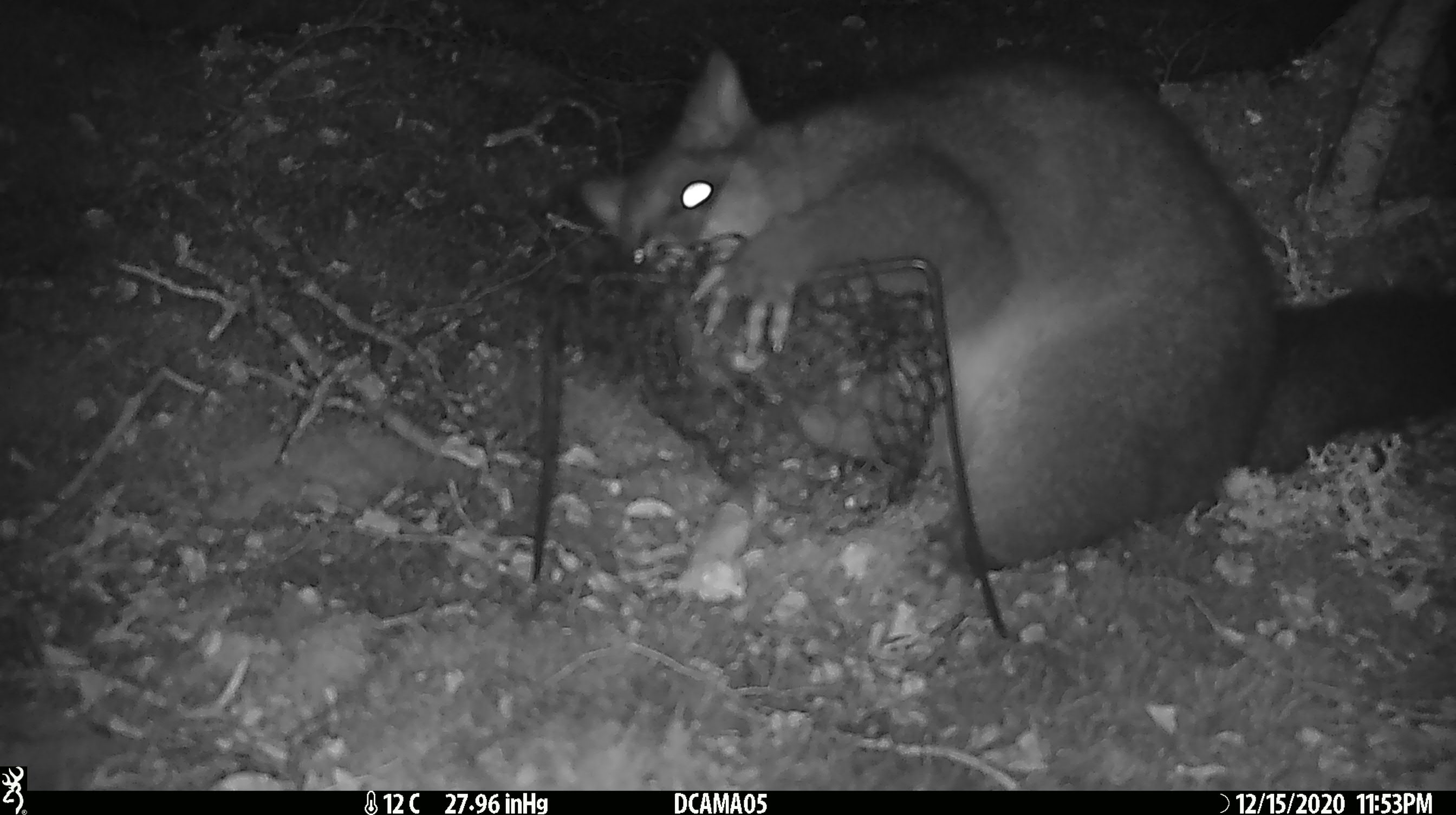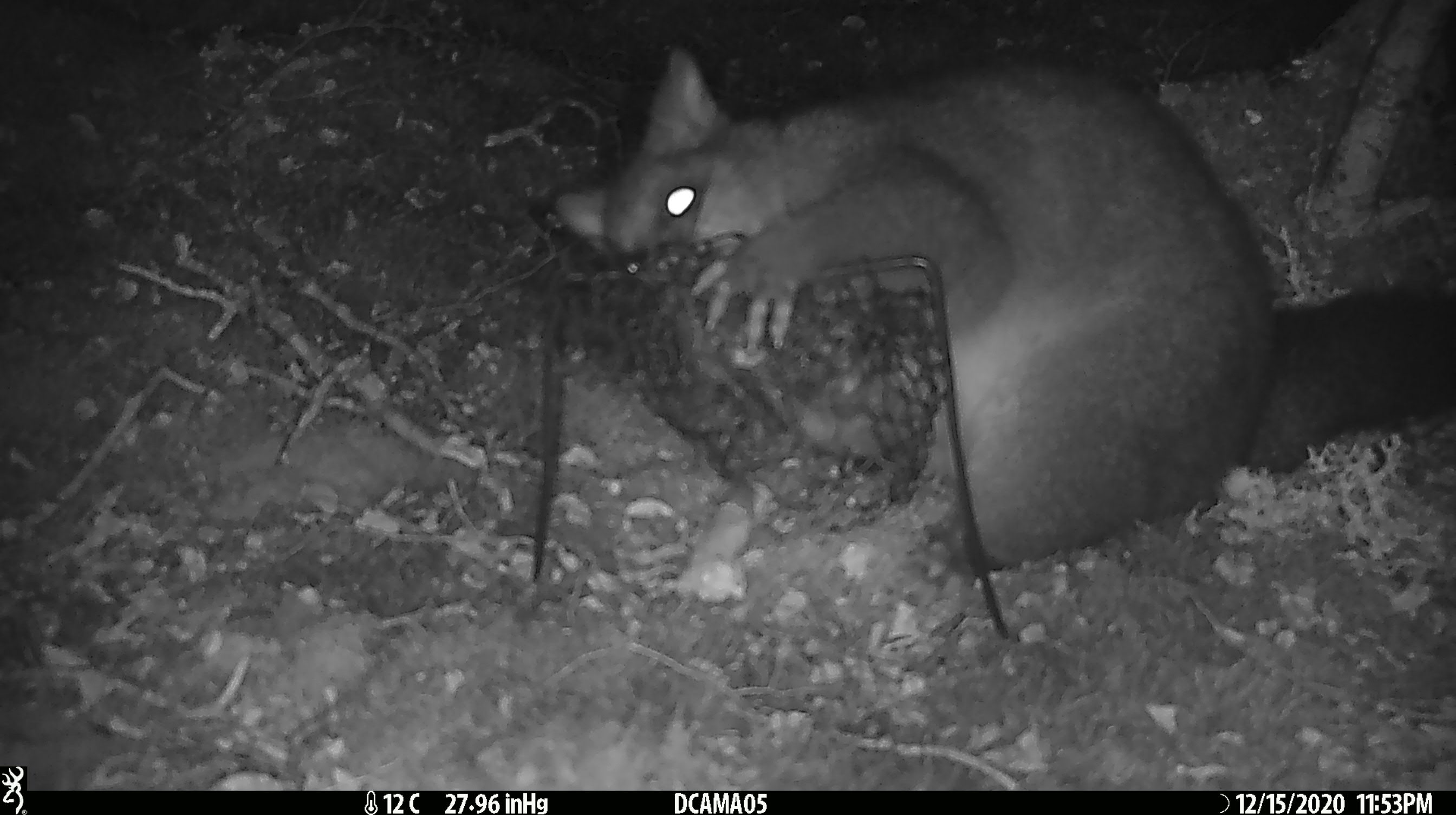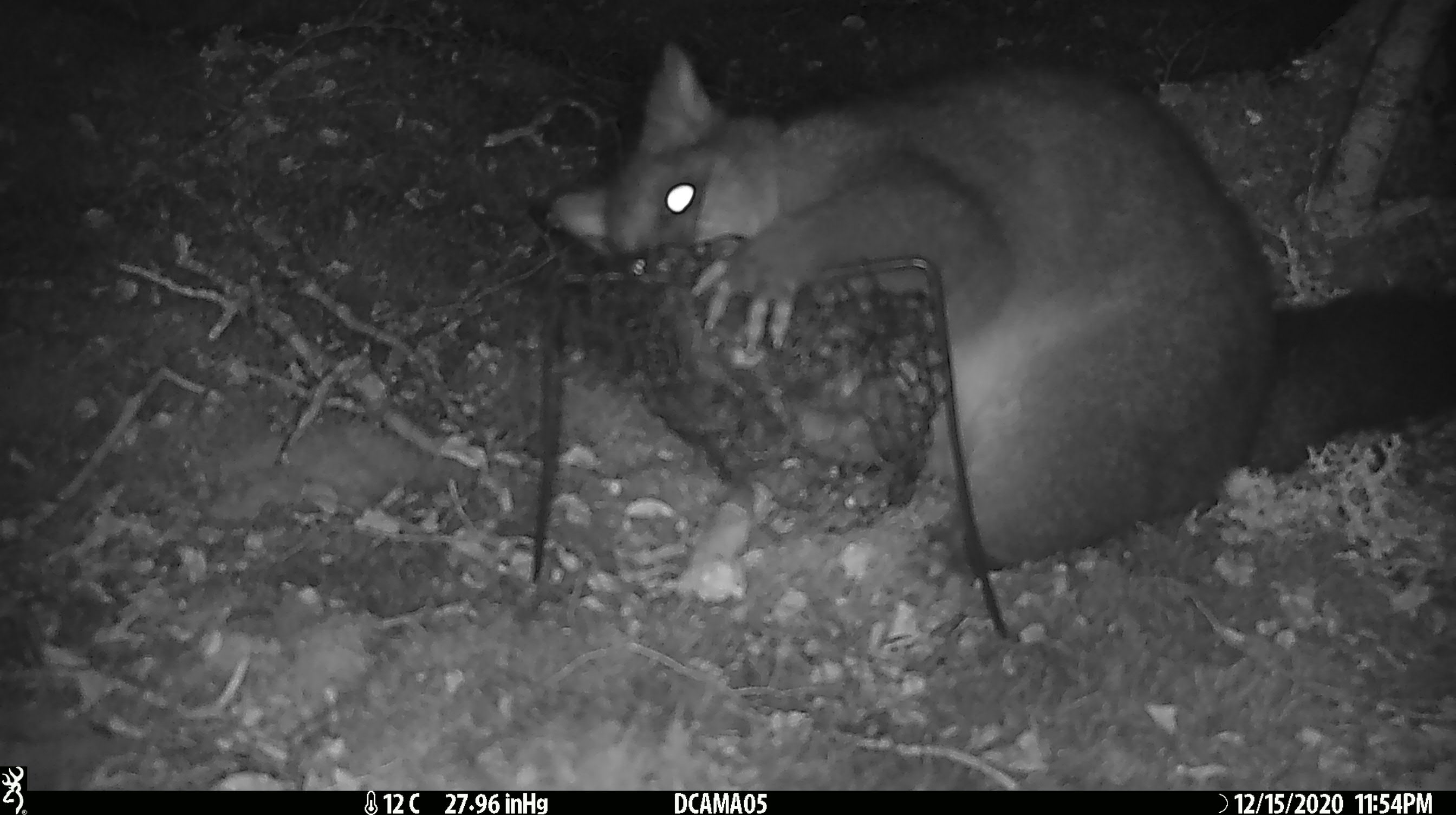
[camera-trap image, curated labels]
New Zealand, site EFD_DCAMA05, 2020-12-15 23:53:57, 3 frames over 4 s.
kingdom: Animalia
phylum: Chordata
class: Mammalia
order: Diprotodontia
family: Phalangeridae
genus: Trichosurus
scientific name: Trichosurus vulpecula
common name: common brushtail possum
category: possum